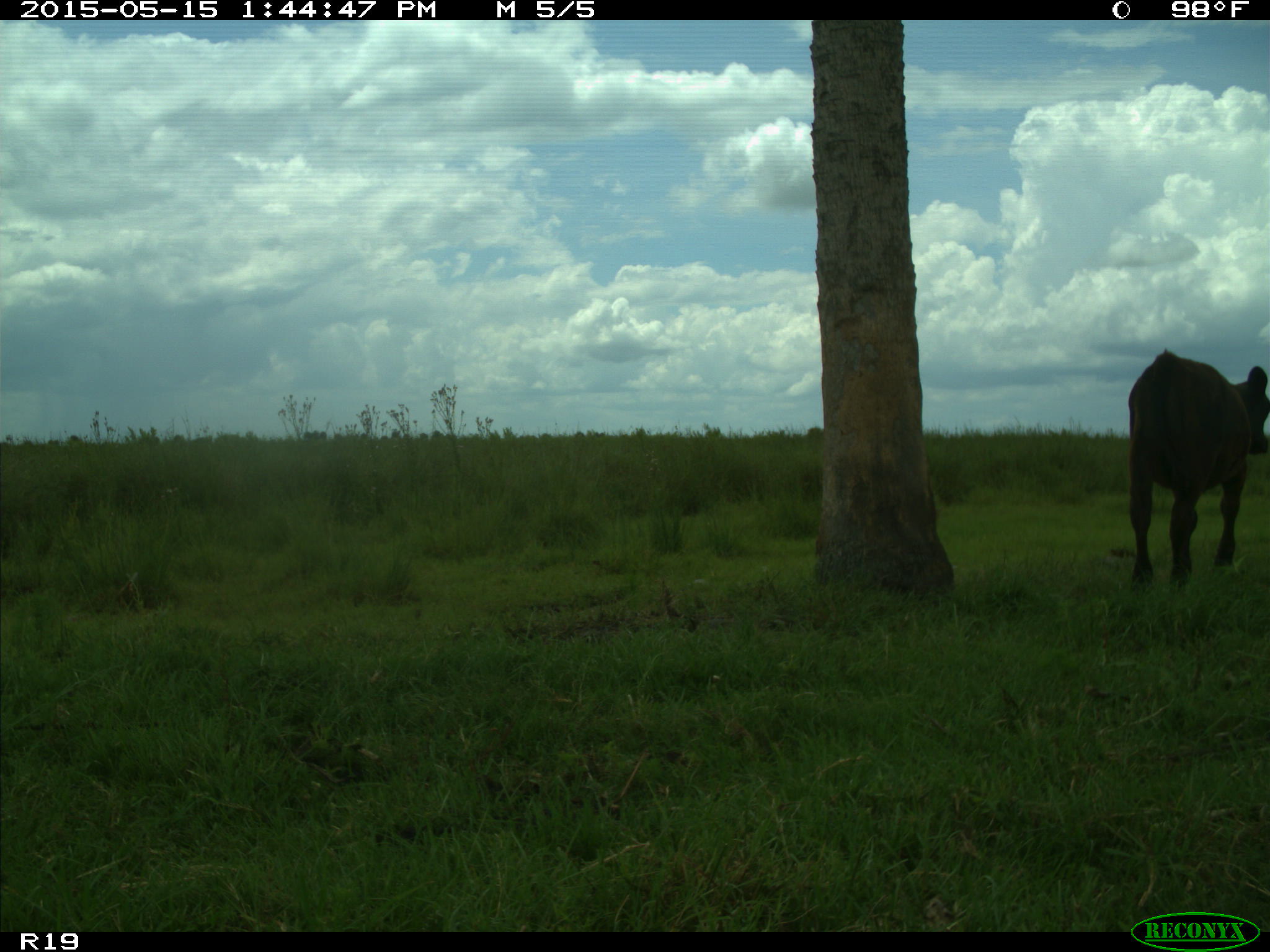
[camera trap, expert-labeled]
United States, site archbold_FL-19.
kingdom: Animalia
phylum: Chordata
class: Mammalia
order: Artiodactyla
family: Bovidae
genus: Bos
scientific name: Bos taurus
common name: domestic cow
Bos taurus (domestic cow).